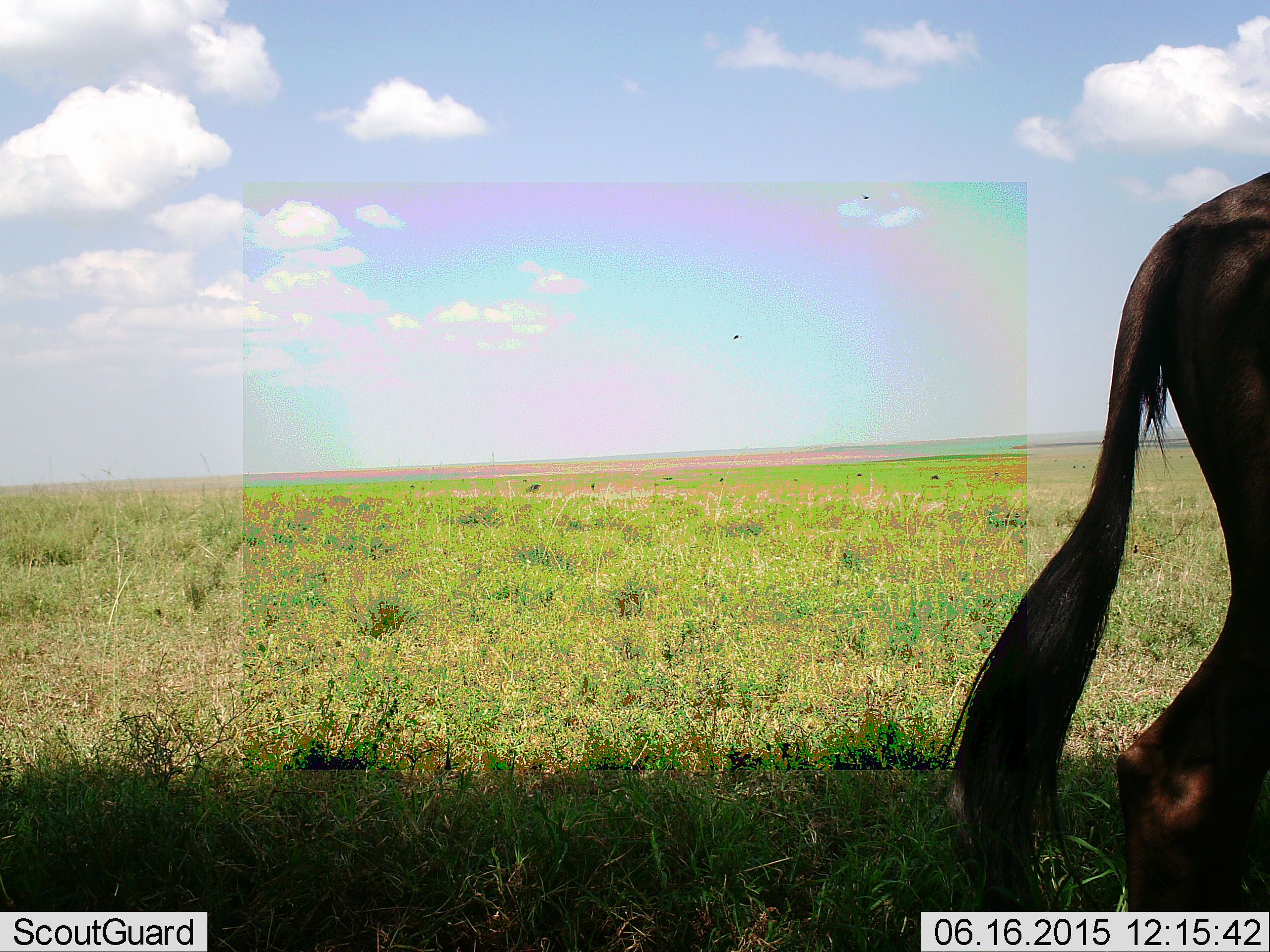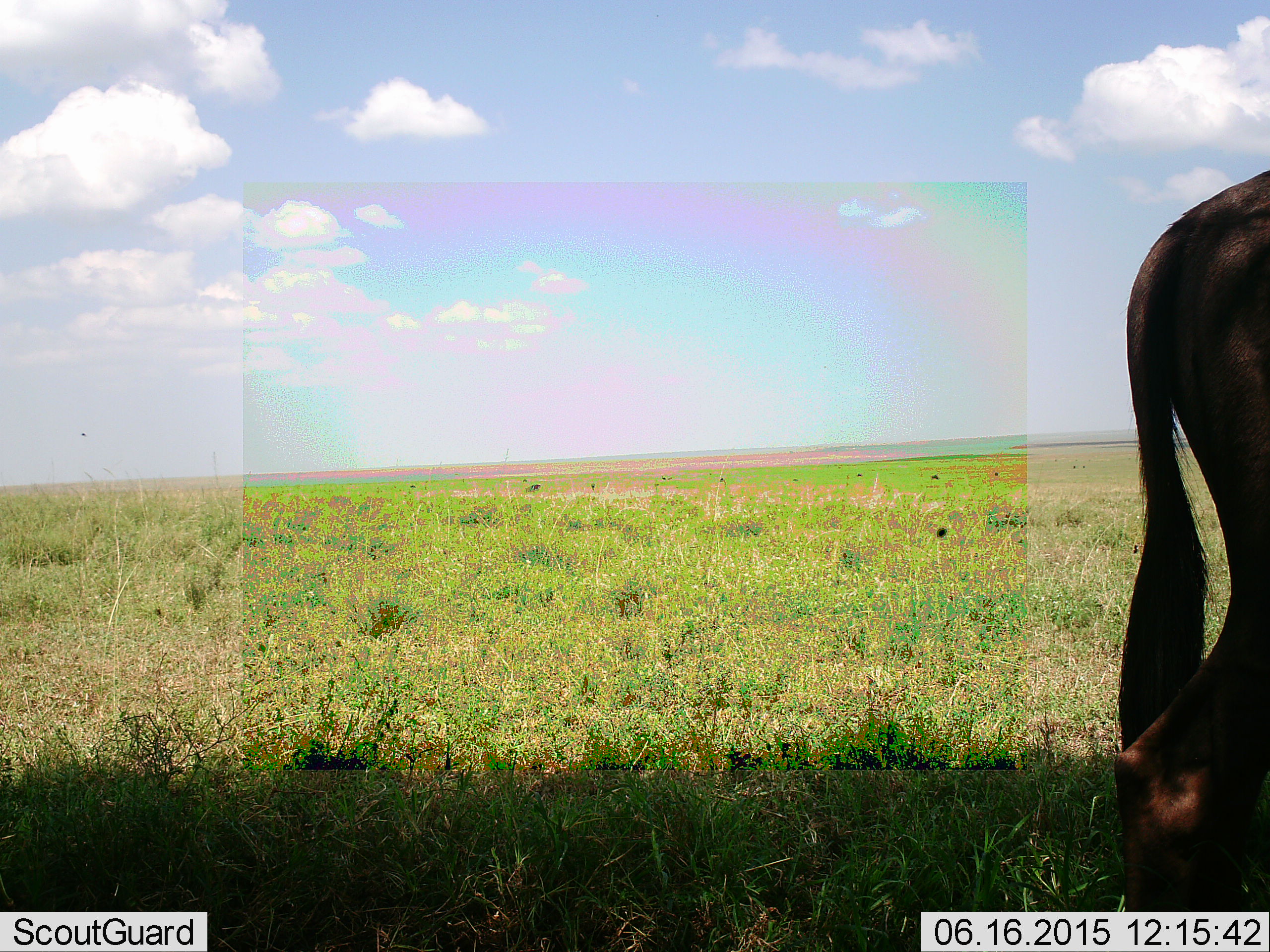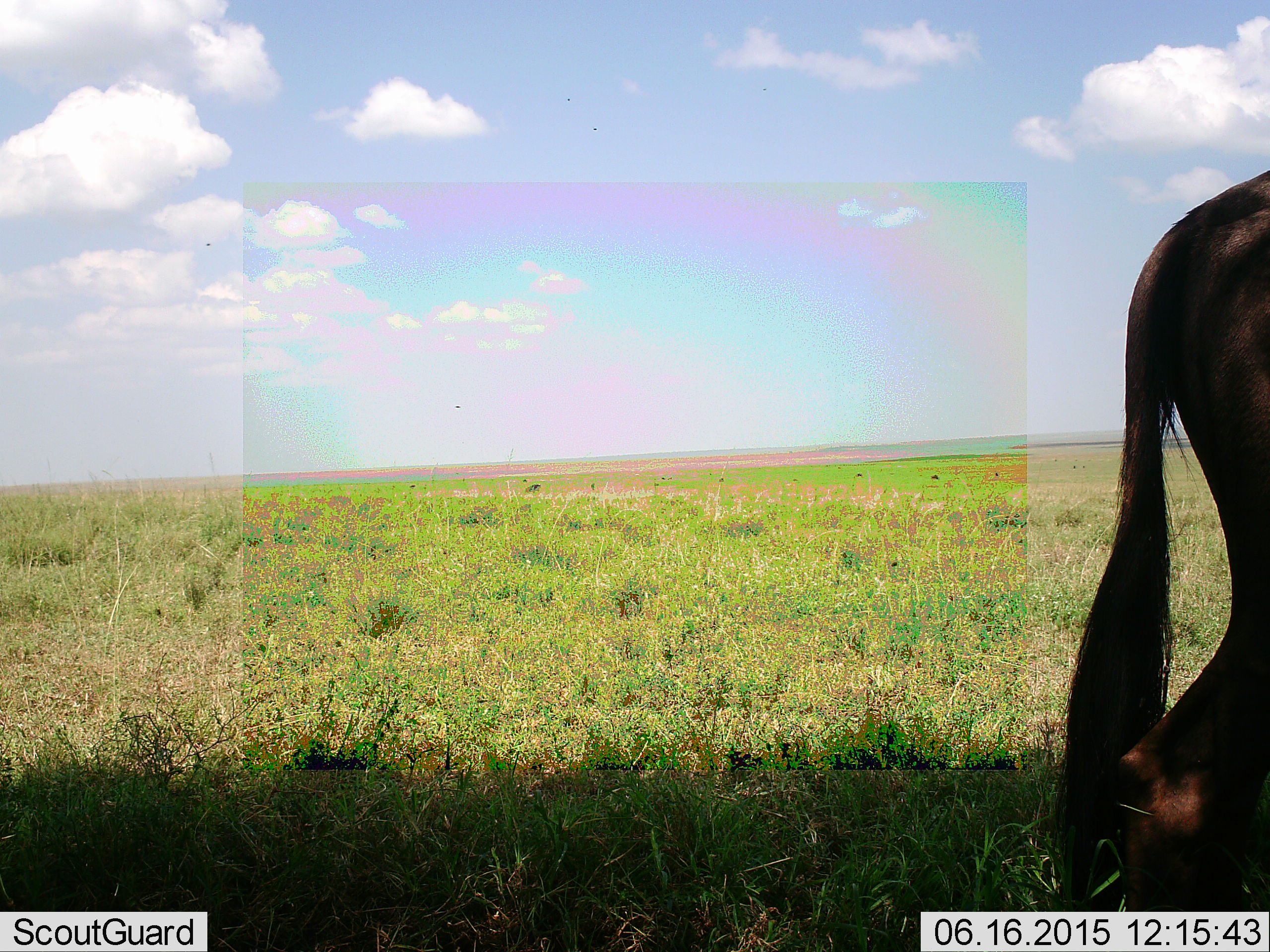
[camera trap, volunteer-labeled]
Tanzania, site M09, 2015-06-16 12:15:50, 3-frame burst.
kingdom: Animalia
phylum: Chordata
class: Mammalia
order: Artiodactyla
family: Bovidae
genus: Connochaetes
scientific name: Connochaetes taurinus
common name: blue wildebeest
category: wildebeest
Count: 1.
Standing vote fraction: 93%.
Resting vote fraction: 0%.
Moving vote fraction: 7%.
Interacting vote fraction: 0%.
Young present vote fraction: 0%.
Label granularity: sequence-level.